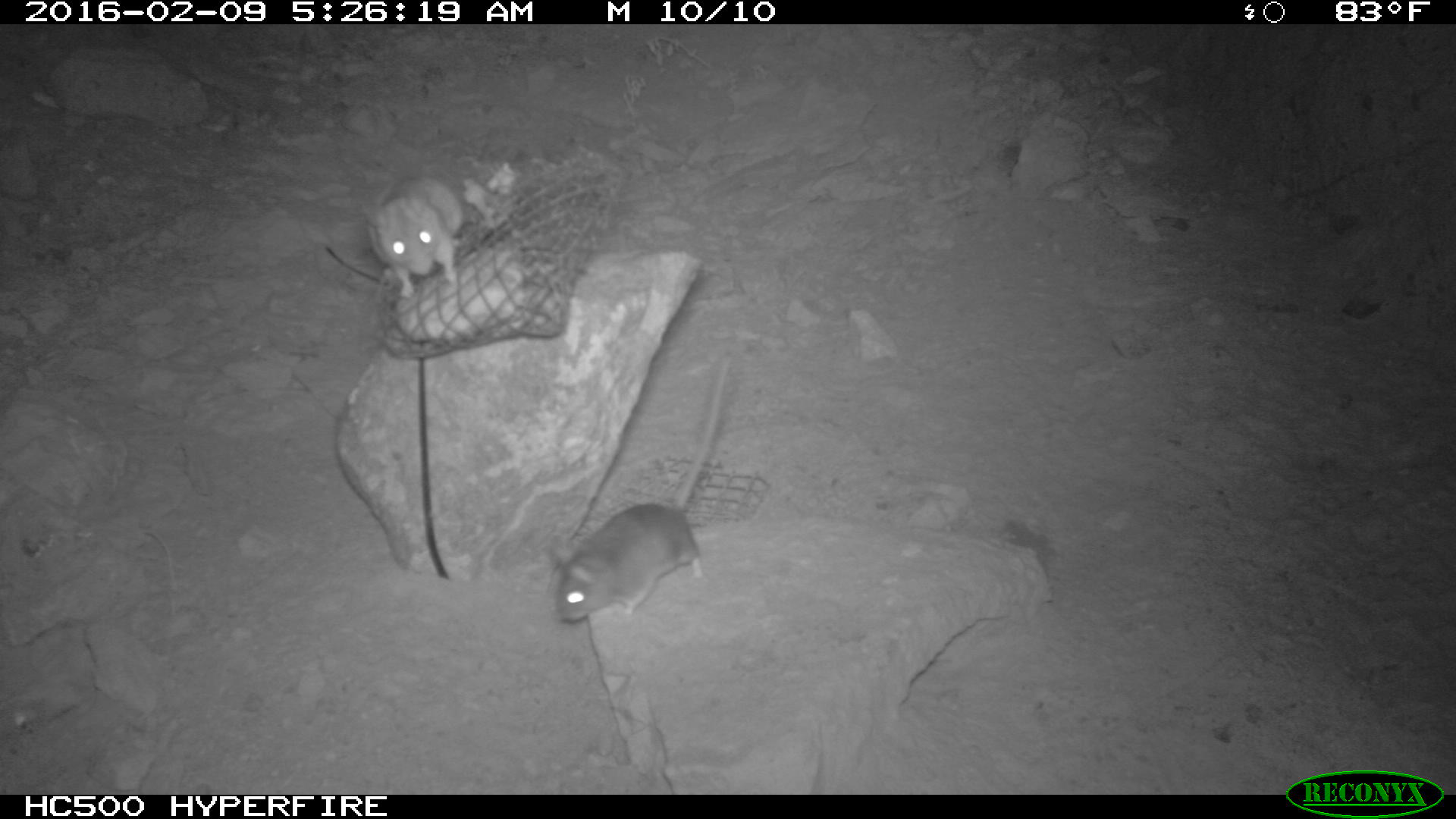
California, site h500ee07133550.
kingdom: Animalia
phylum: Chordata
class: Mammalia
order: Rodentia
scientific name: Rodentia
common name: rodent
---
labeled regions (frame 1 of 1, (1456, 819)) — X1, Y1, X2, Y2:
rodent: 556, 353, 734, 626; 364, 176, 463, 304